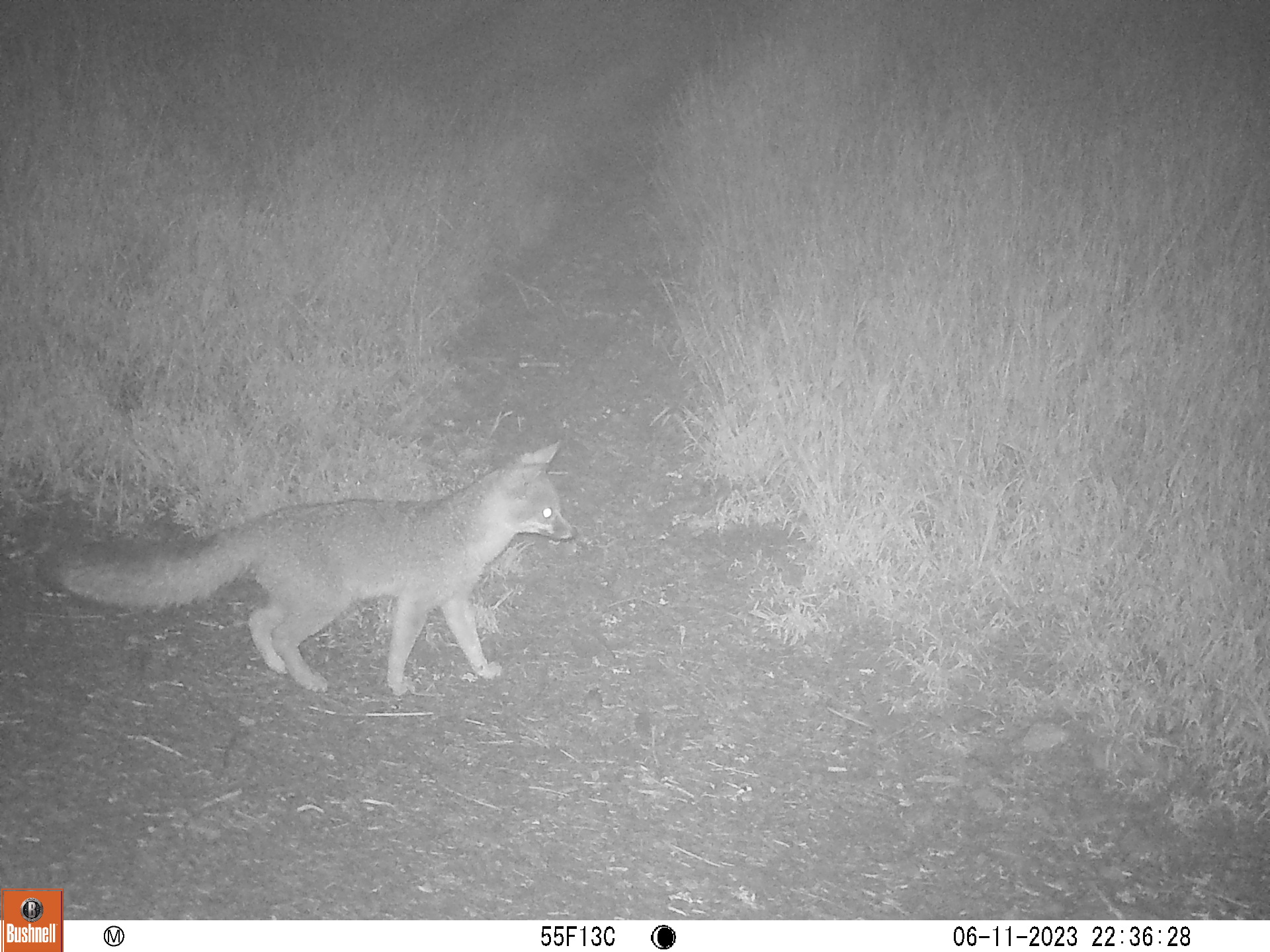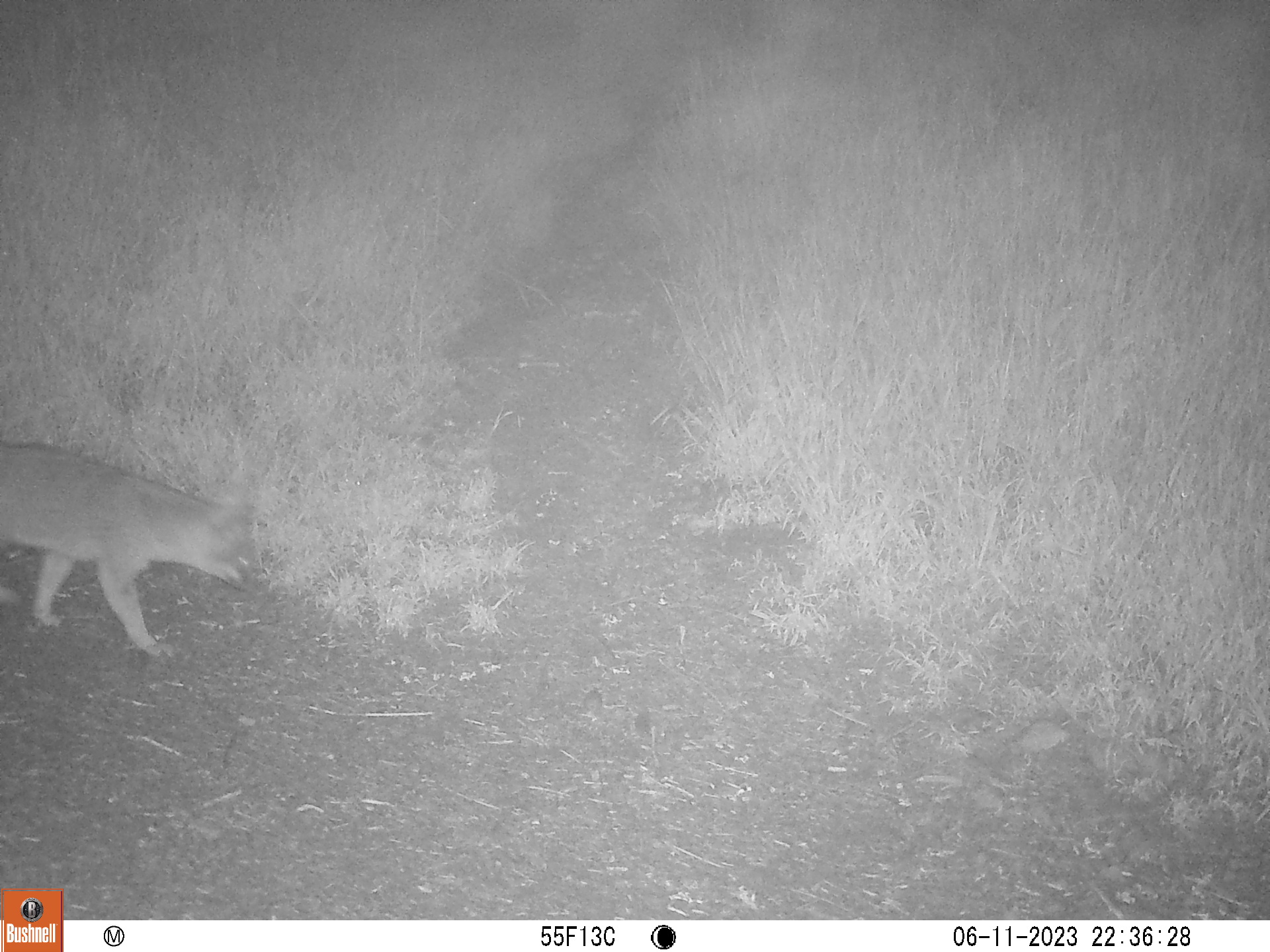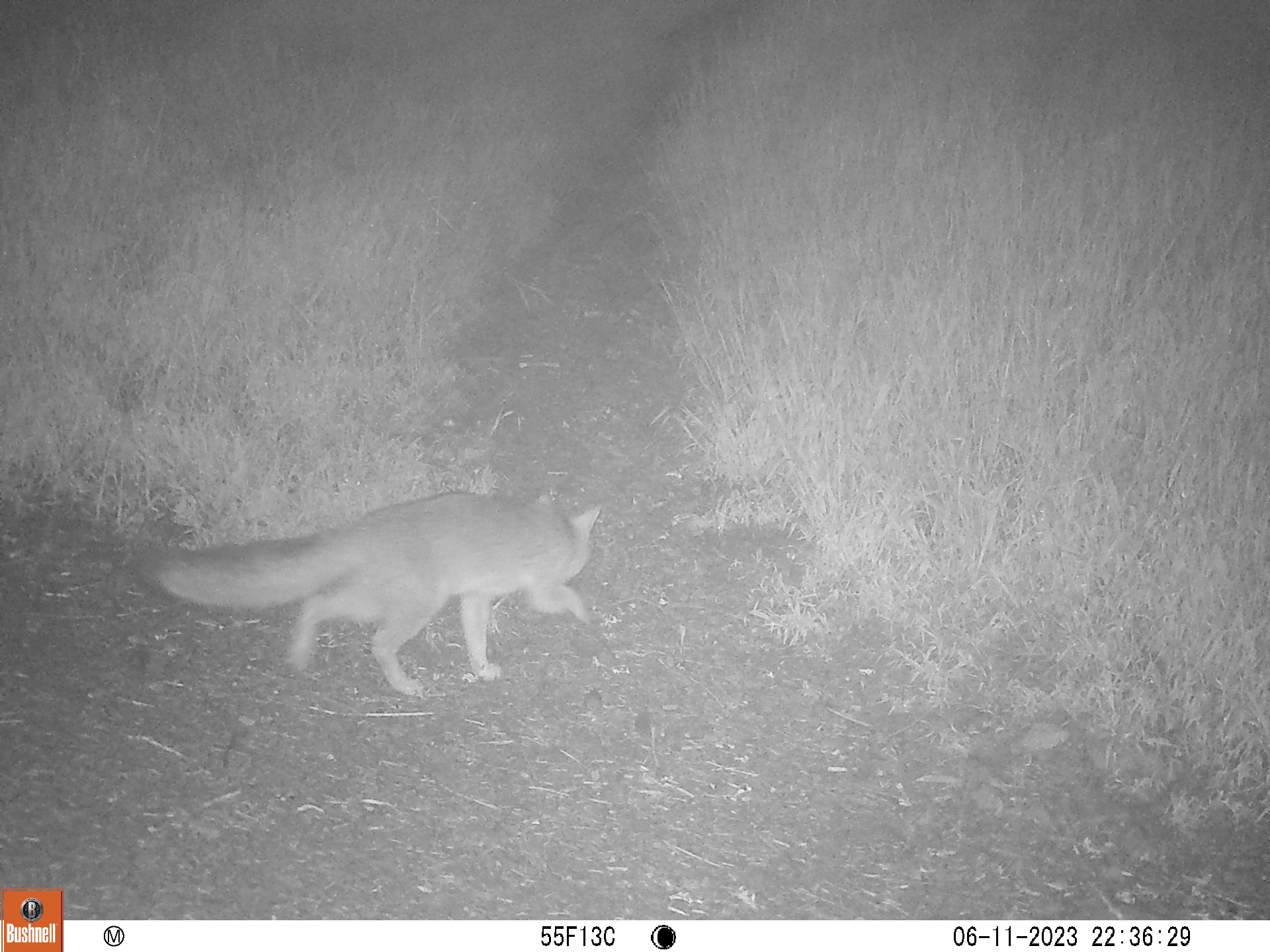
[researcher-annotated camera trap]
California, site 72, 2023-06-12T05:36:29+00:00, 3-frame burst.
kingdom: Animalia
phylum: Chordata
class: Mammalia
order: Carnivora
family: Canidae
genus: Urocyon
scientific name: Urocyon cinereoargenteus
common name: gray fox